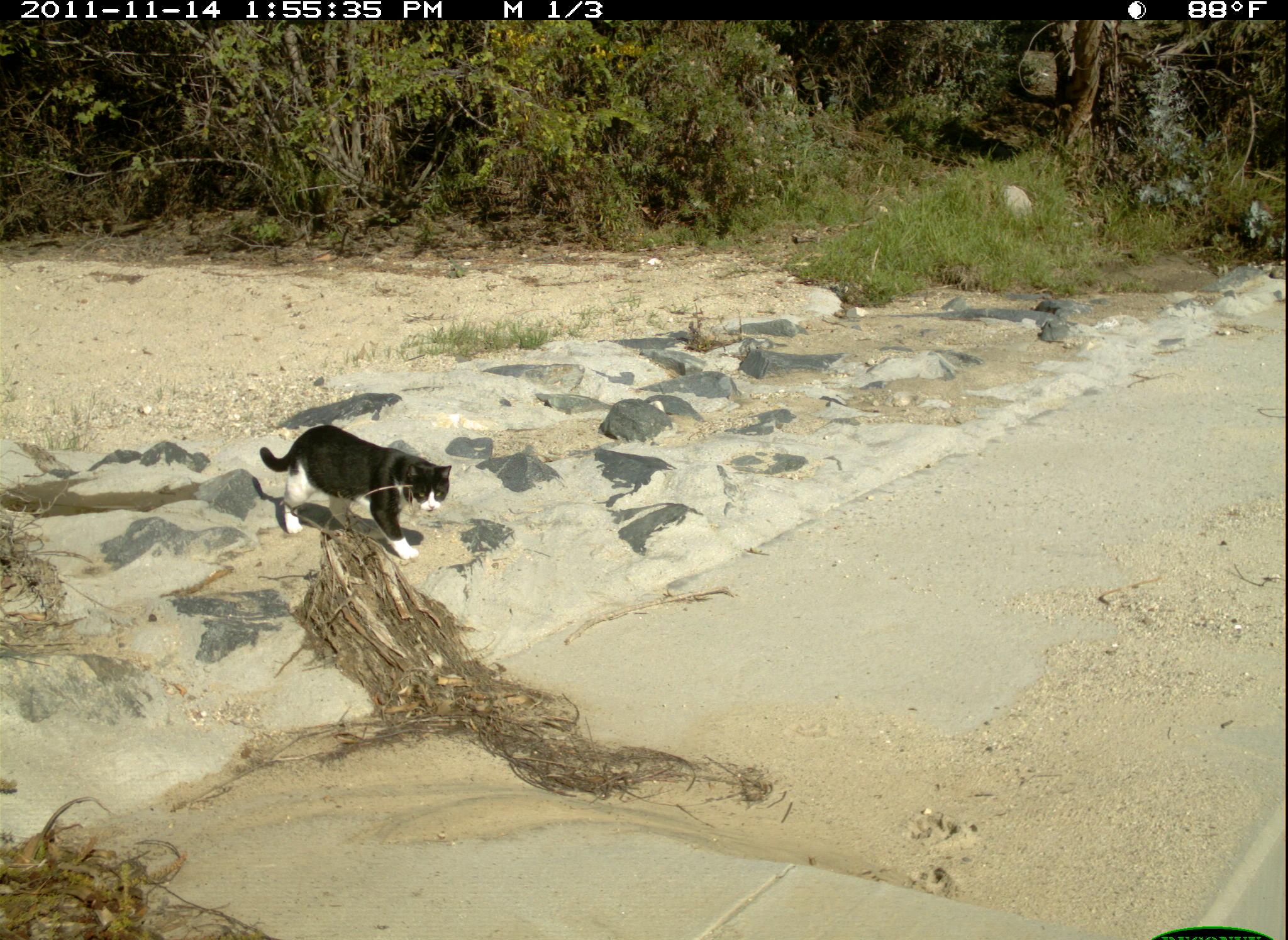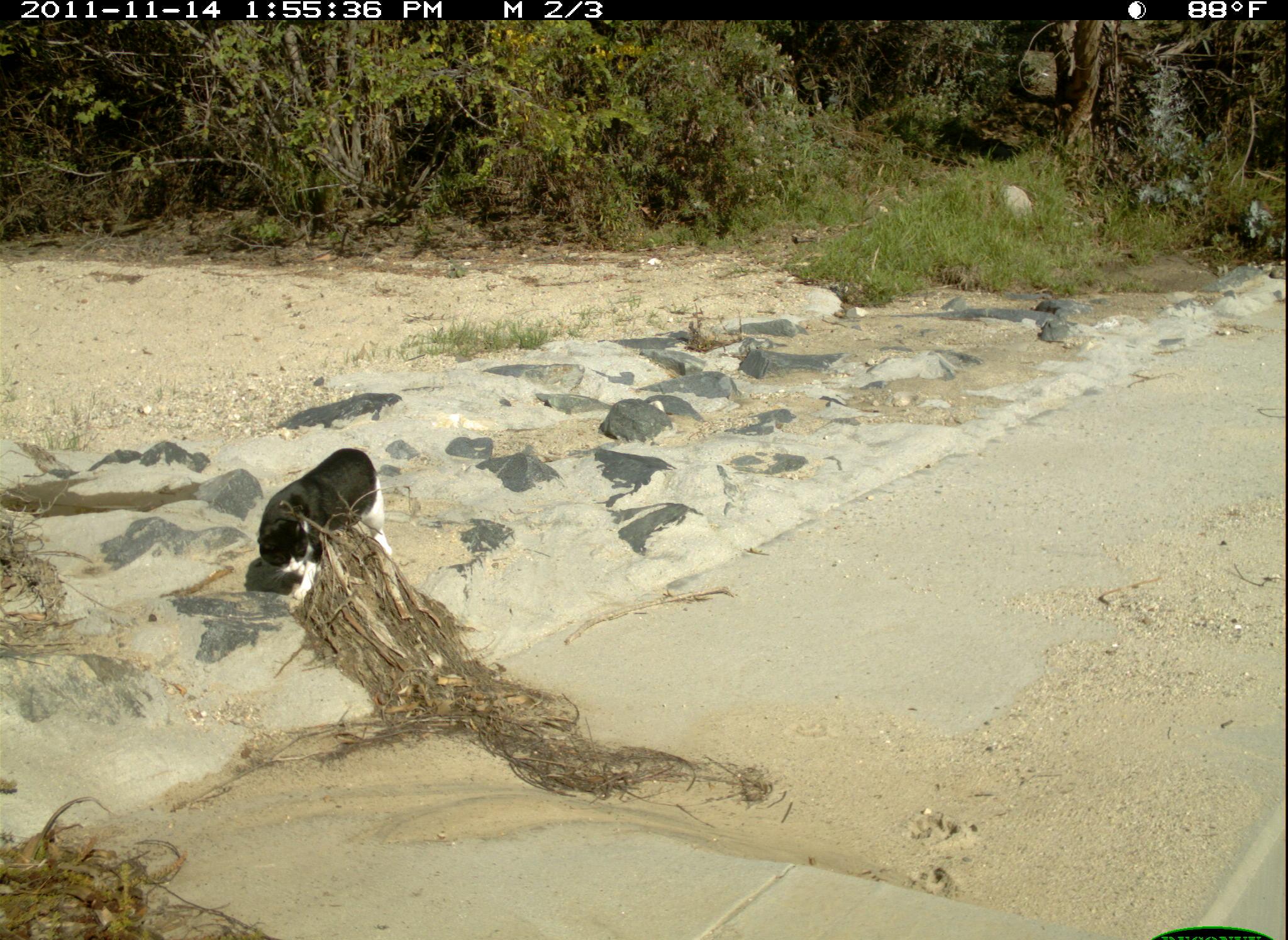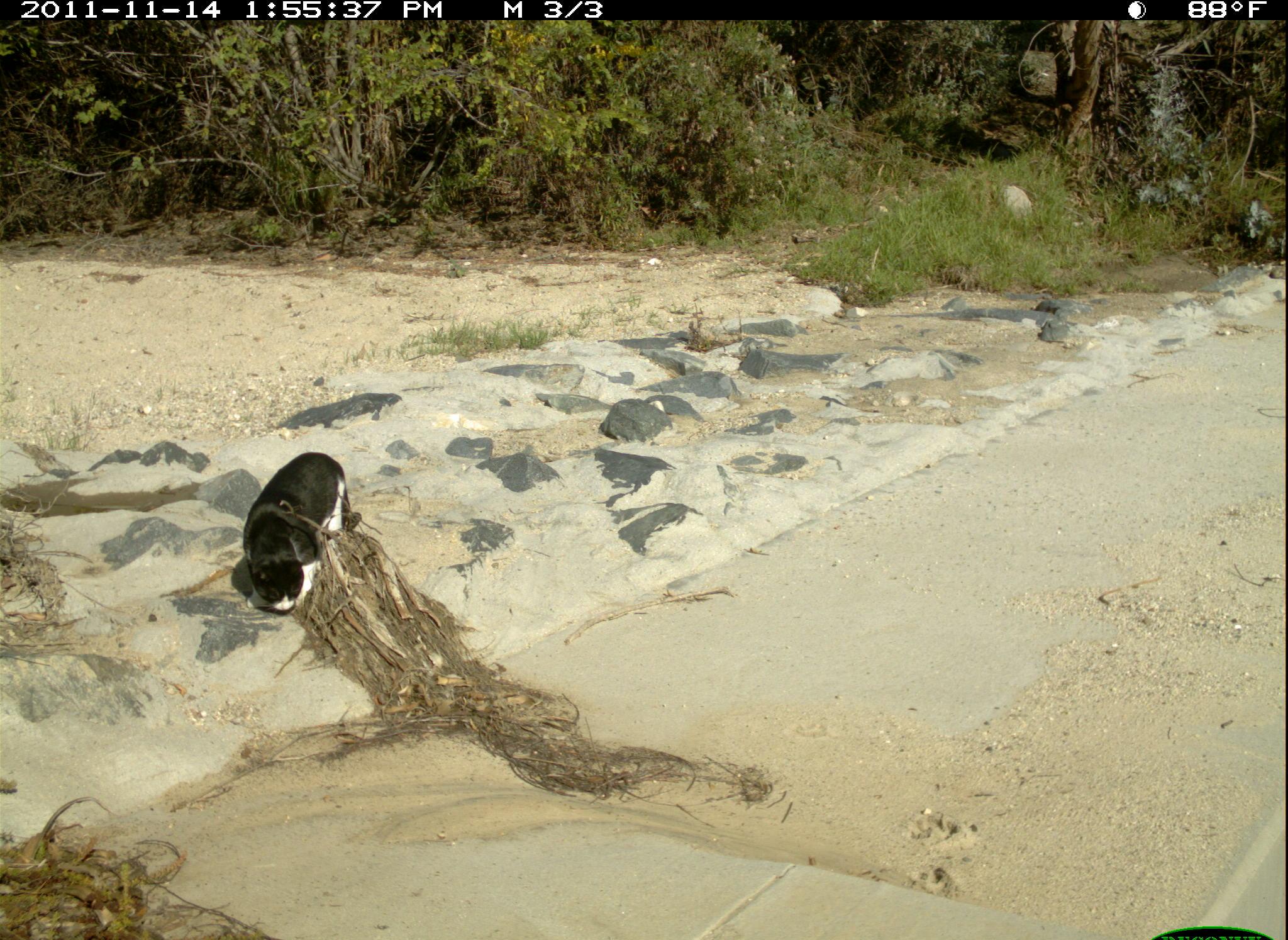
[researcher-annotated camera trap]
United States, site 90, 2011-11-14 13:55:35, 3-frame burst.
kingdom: Animalia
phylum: Chordata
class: Mammalia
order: Carnivora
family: Felidae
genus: Felis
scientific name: Felis catus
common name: cat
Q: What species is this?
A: Cat (Felis catus).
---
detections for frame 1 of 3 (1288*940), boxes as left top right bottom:
cat: 253 420 455 564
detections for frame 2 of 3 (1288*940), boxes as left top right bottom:
cat: 233 430 451 641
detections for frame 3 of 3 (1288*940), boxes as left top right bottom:
cat: 239 445 363 639